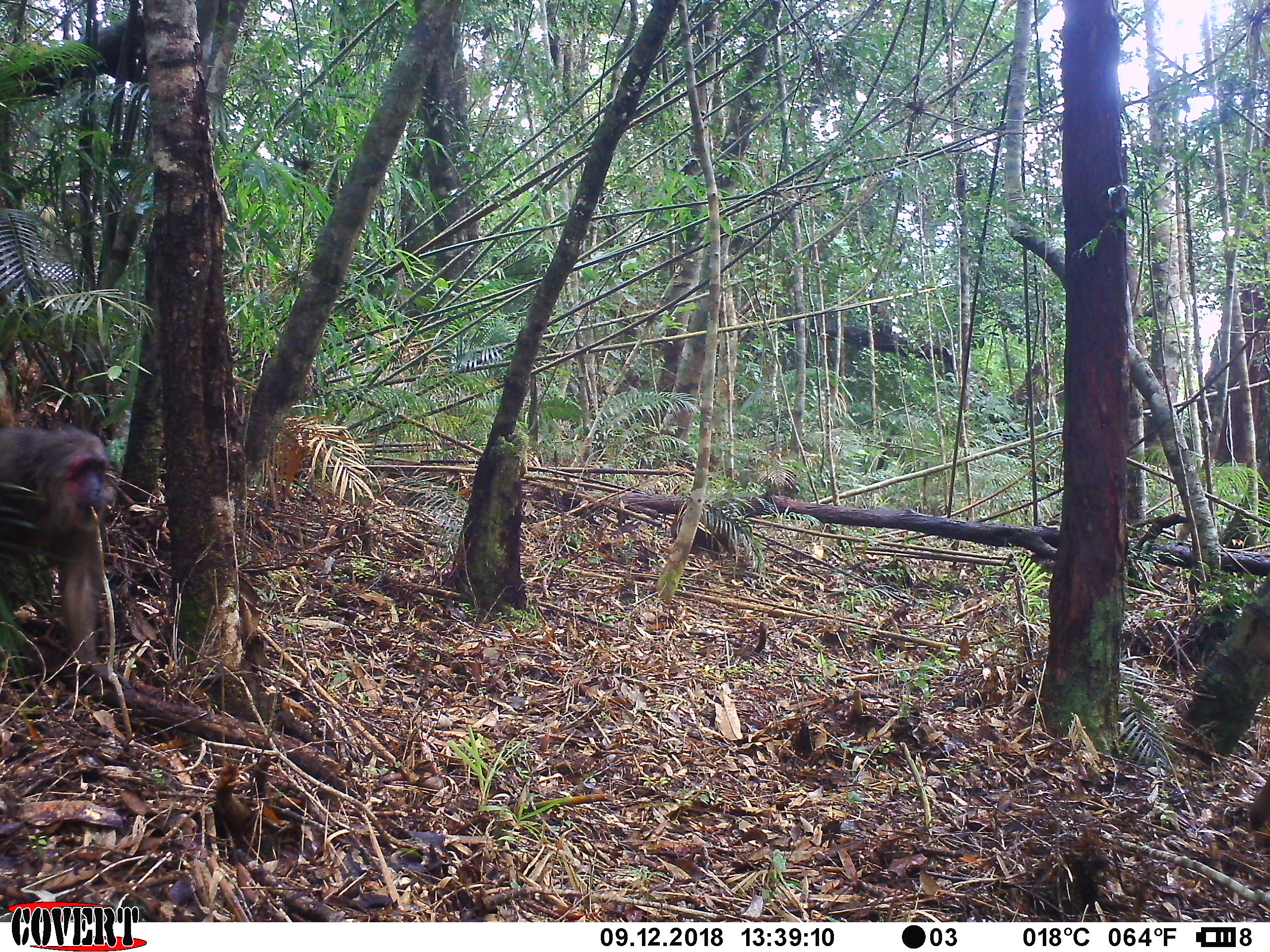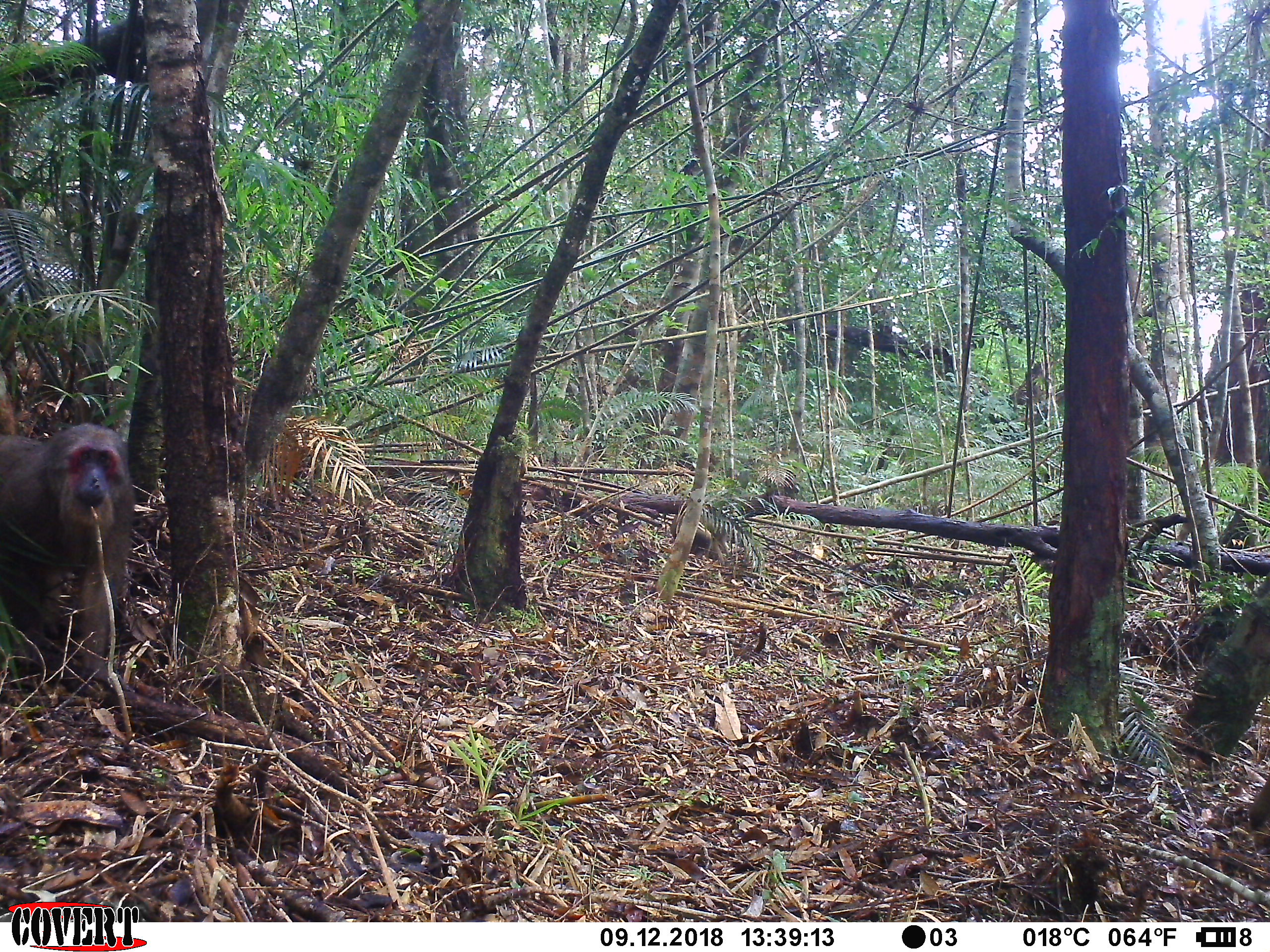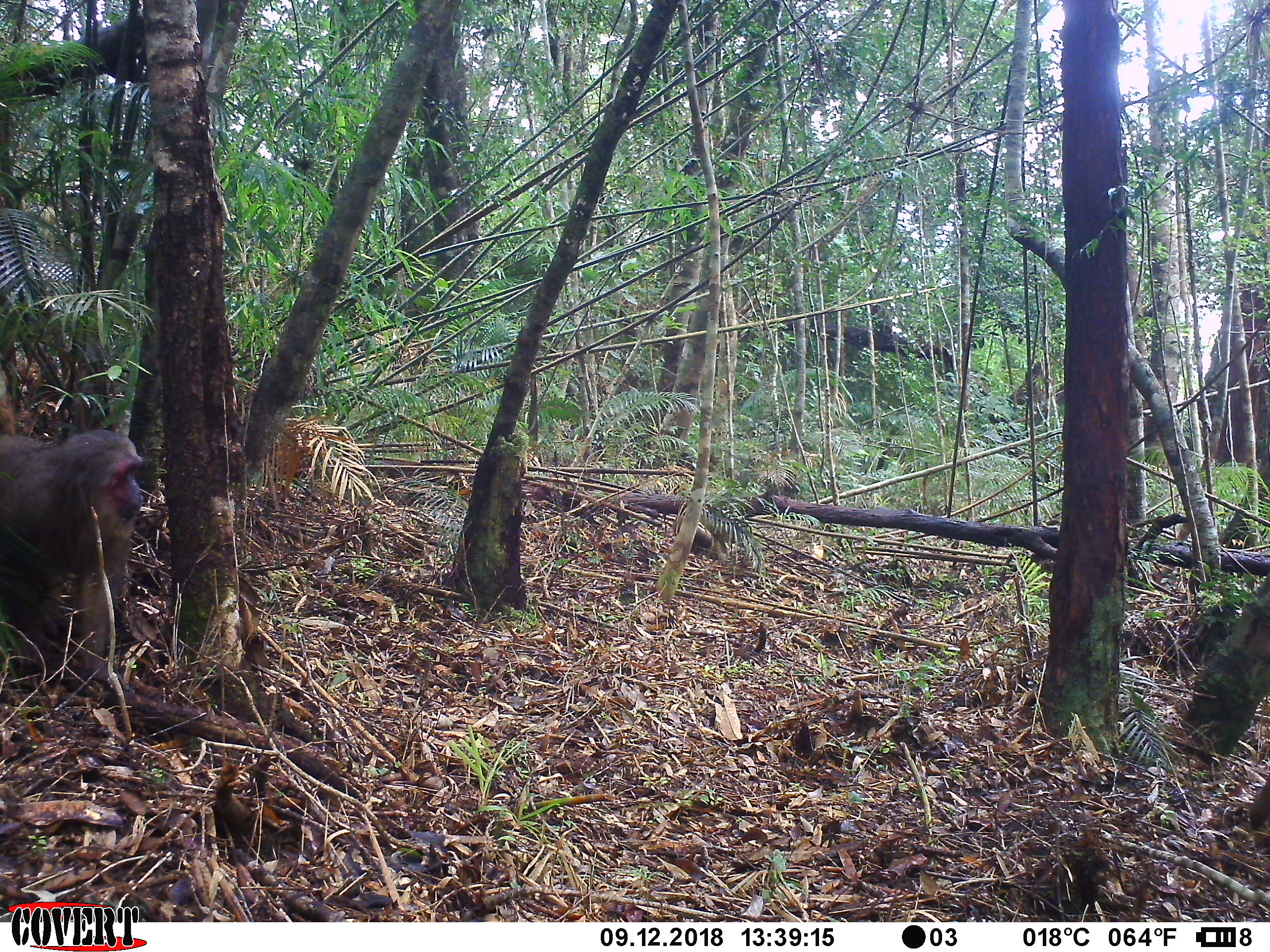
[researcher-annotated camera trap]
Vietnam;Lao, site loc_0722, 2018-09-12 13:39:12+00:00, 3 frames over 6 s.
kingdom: Animalia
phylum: Chordata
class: Mammalia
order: Primates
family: Cercopithecidae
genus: Macaca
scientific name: Macaca arctoides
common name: stump-tailed macaque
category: stump tailed macaque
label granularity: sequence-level